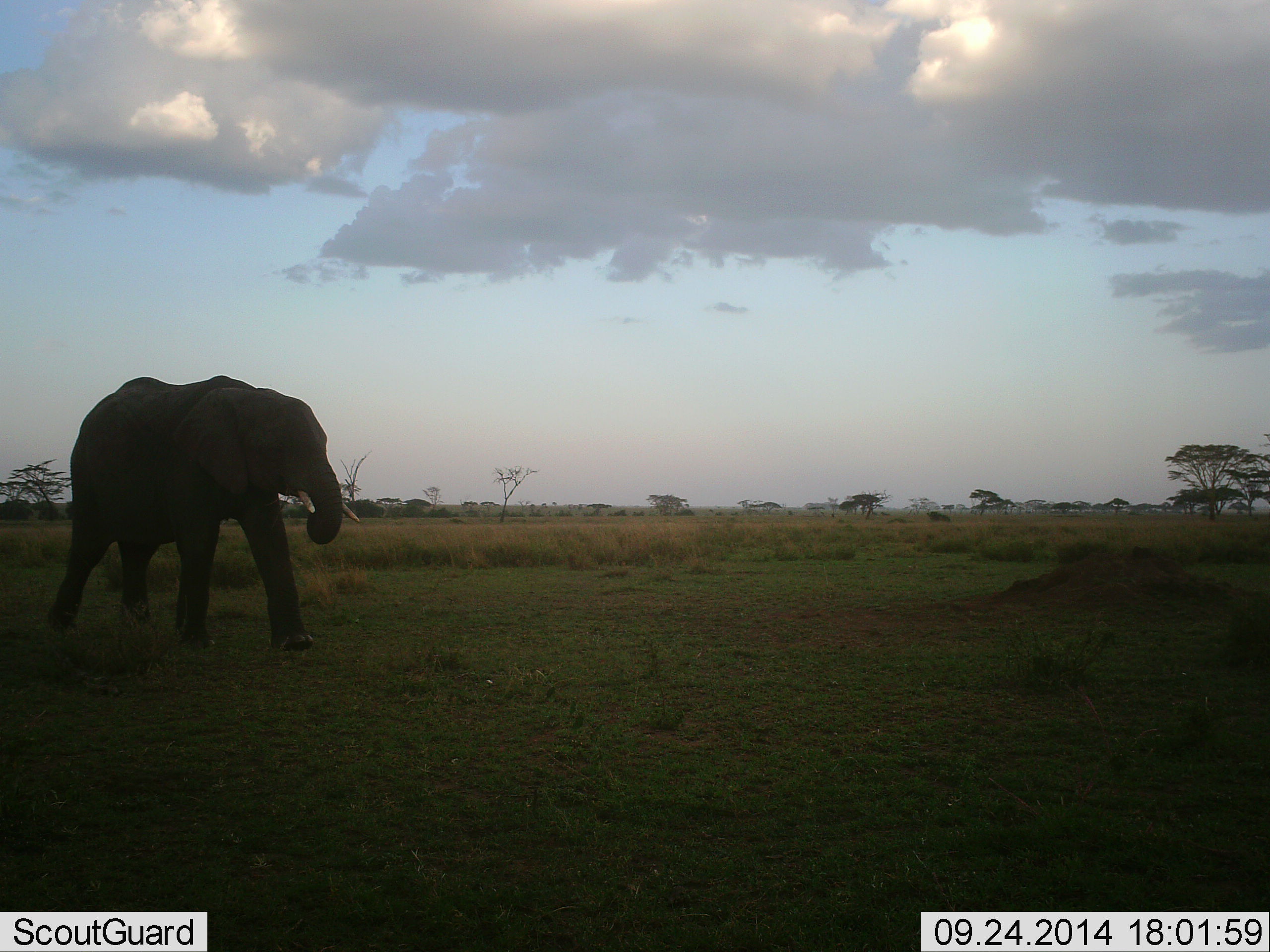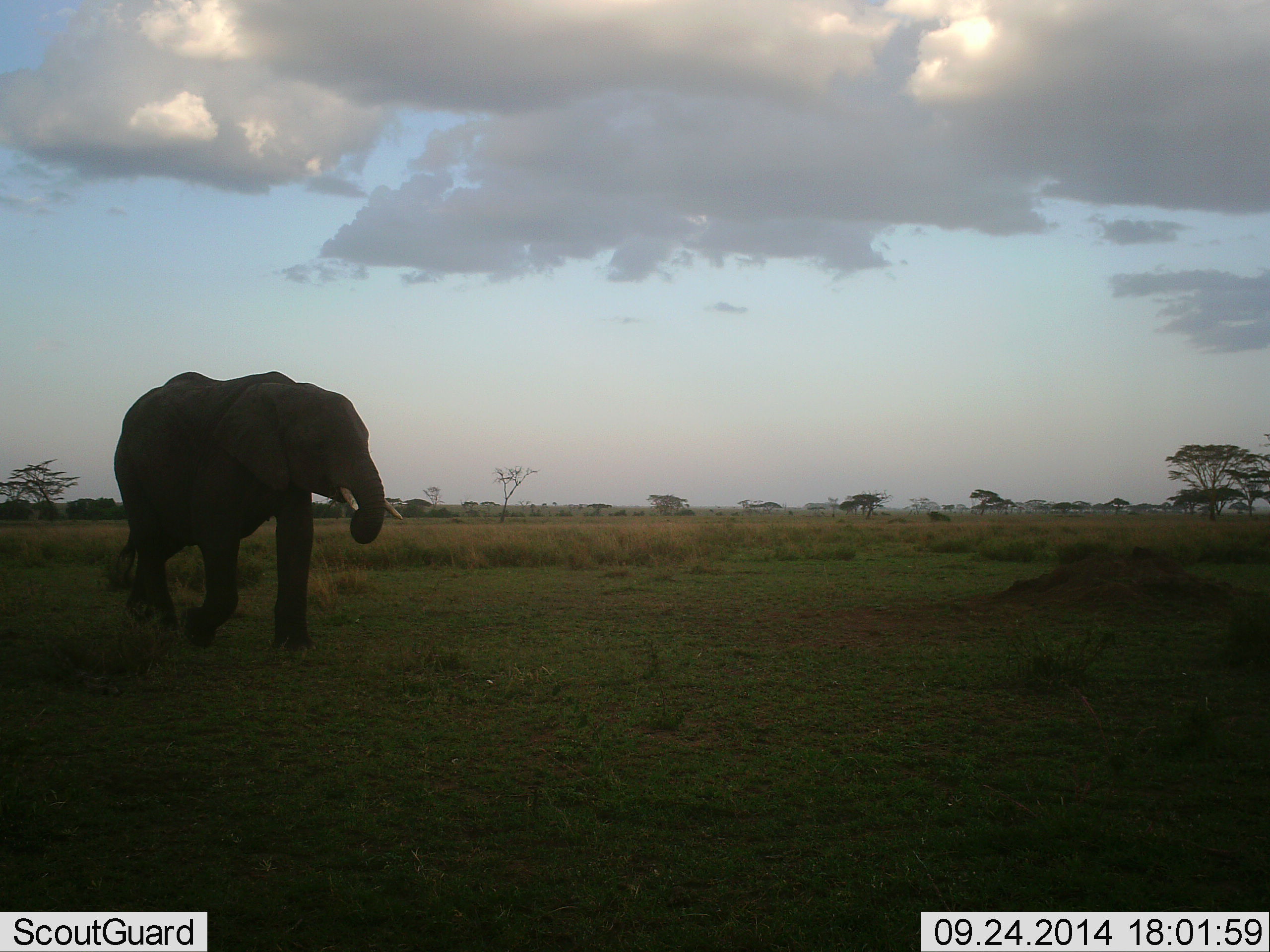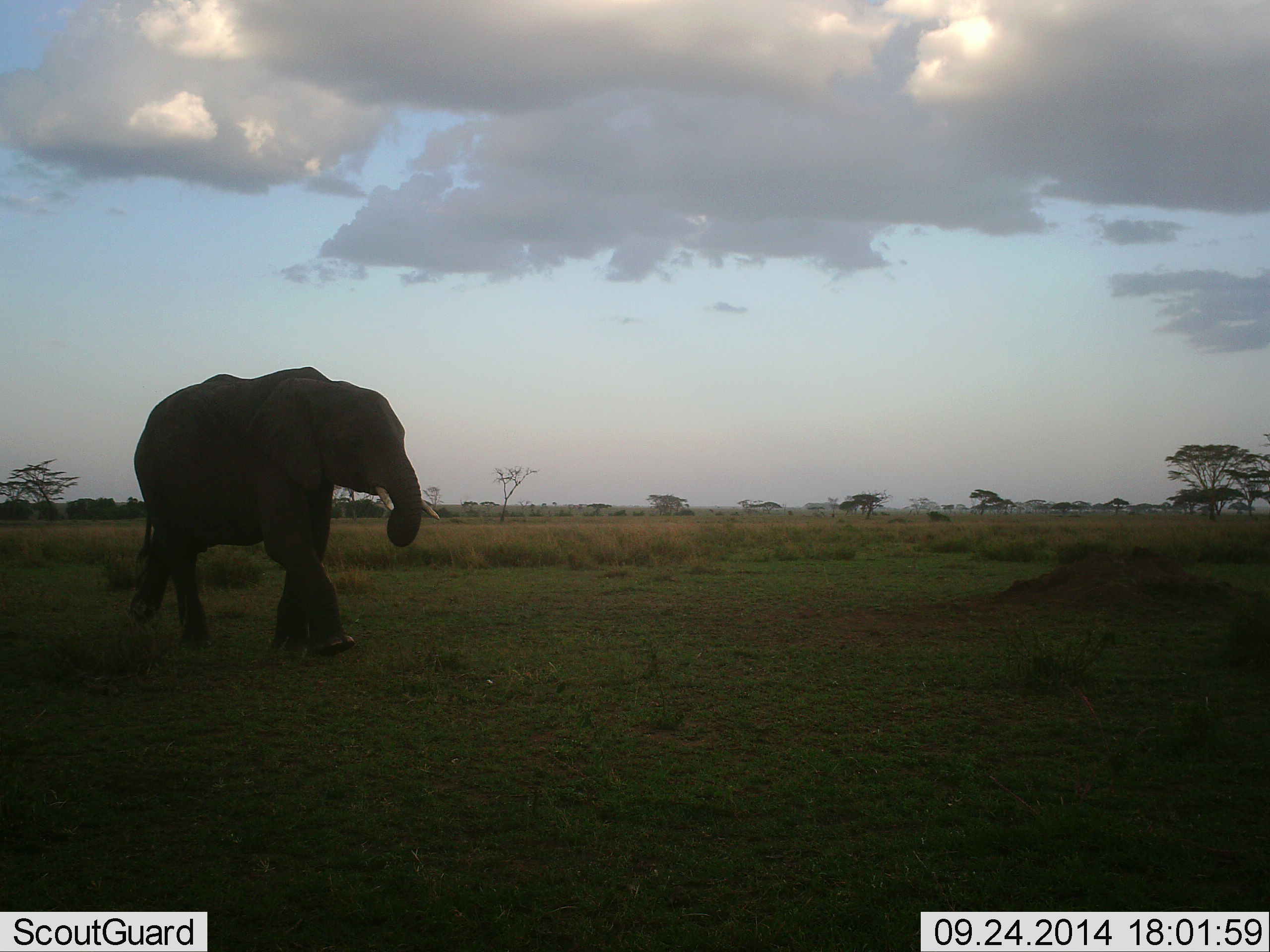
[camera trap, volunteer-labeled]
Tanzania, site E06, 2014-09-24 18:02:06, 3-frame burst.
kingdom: Animalia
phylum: Chordata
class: Mammalia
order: Proboscidea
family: Elephantidae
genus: Loxodonta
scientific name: Loxodonta africana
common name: african bush elephant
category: elephant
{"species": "elephant (african bush elephant) (Loxodonta africana)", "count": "1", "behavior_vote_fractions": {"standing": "10%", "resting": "0%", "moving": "90%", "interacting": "0%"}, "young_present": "0%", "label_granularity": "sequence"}